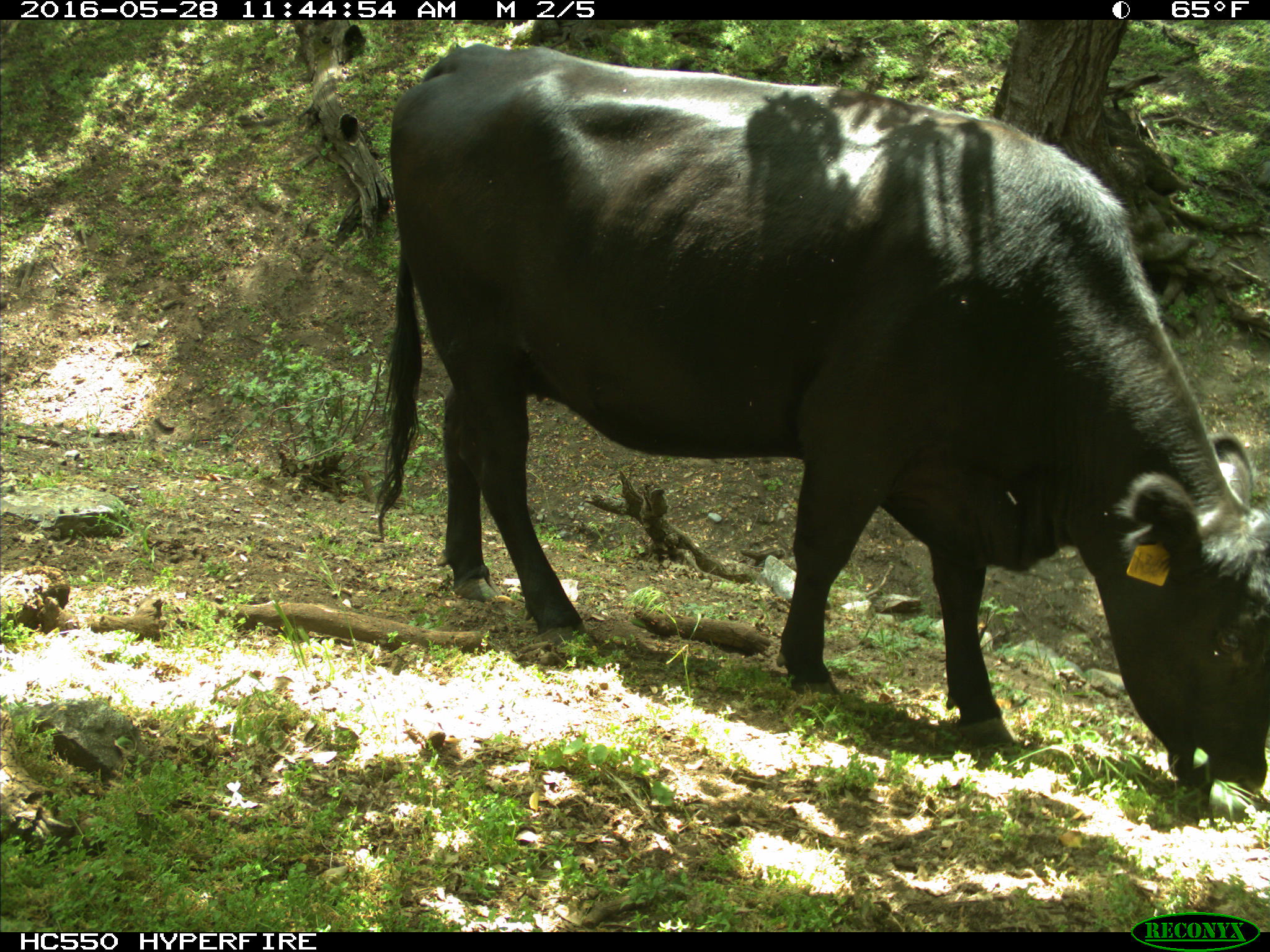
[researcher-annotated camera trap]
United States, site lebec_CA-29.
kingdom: Animalia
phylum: Chordata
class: Mammalia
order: Artiodactyla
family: Bovidae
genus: Bos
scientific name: Bos taurus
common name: domestic cow